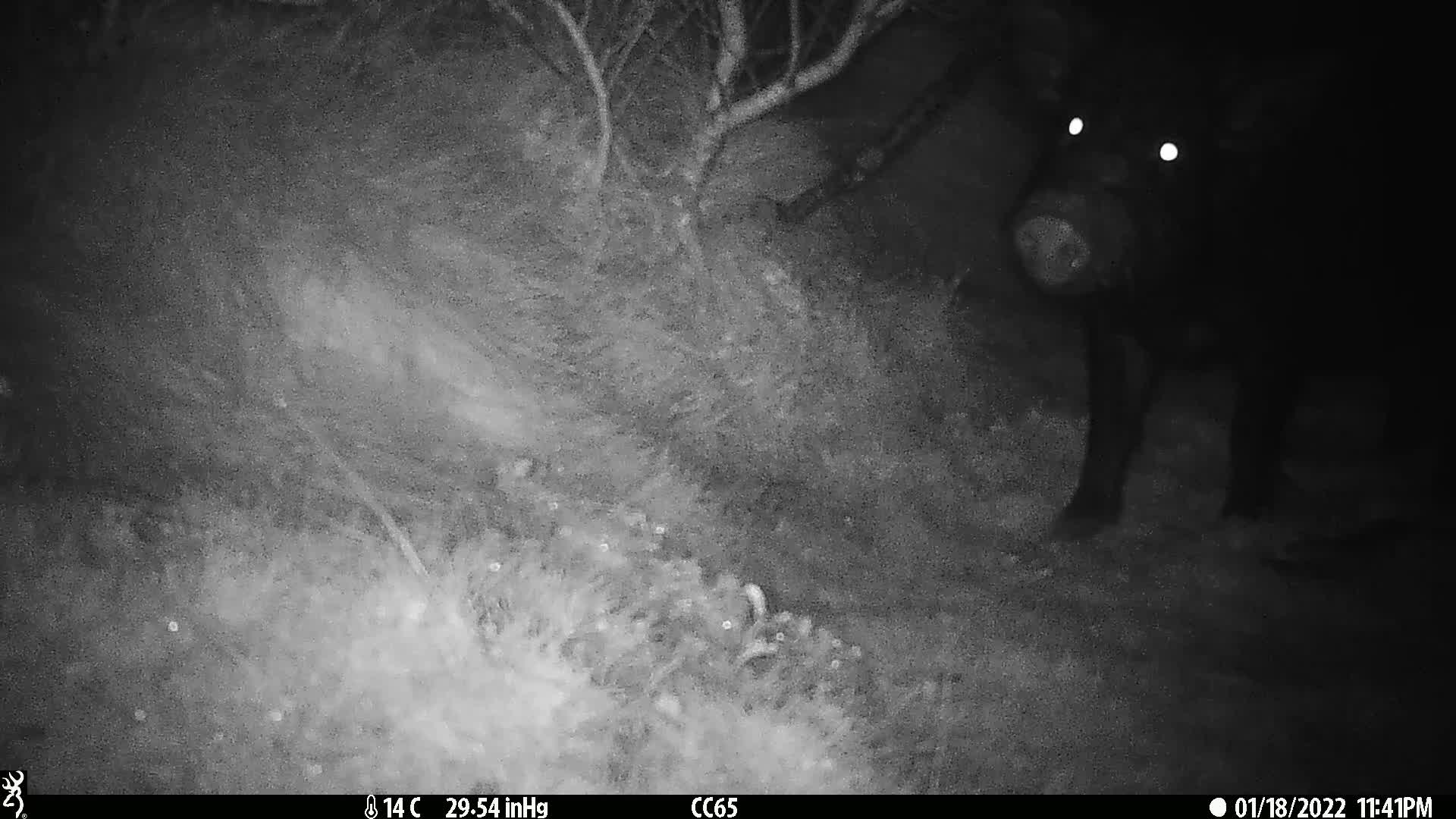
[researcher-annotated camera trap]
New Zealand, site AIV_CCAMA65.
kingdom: Animalia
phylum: Chordata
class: Mammalia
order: Artiodactyla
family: Suidae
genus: Sus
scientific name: Sus scrofa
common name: pig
Pig (Sus scrofa).